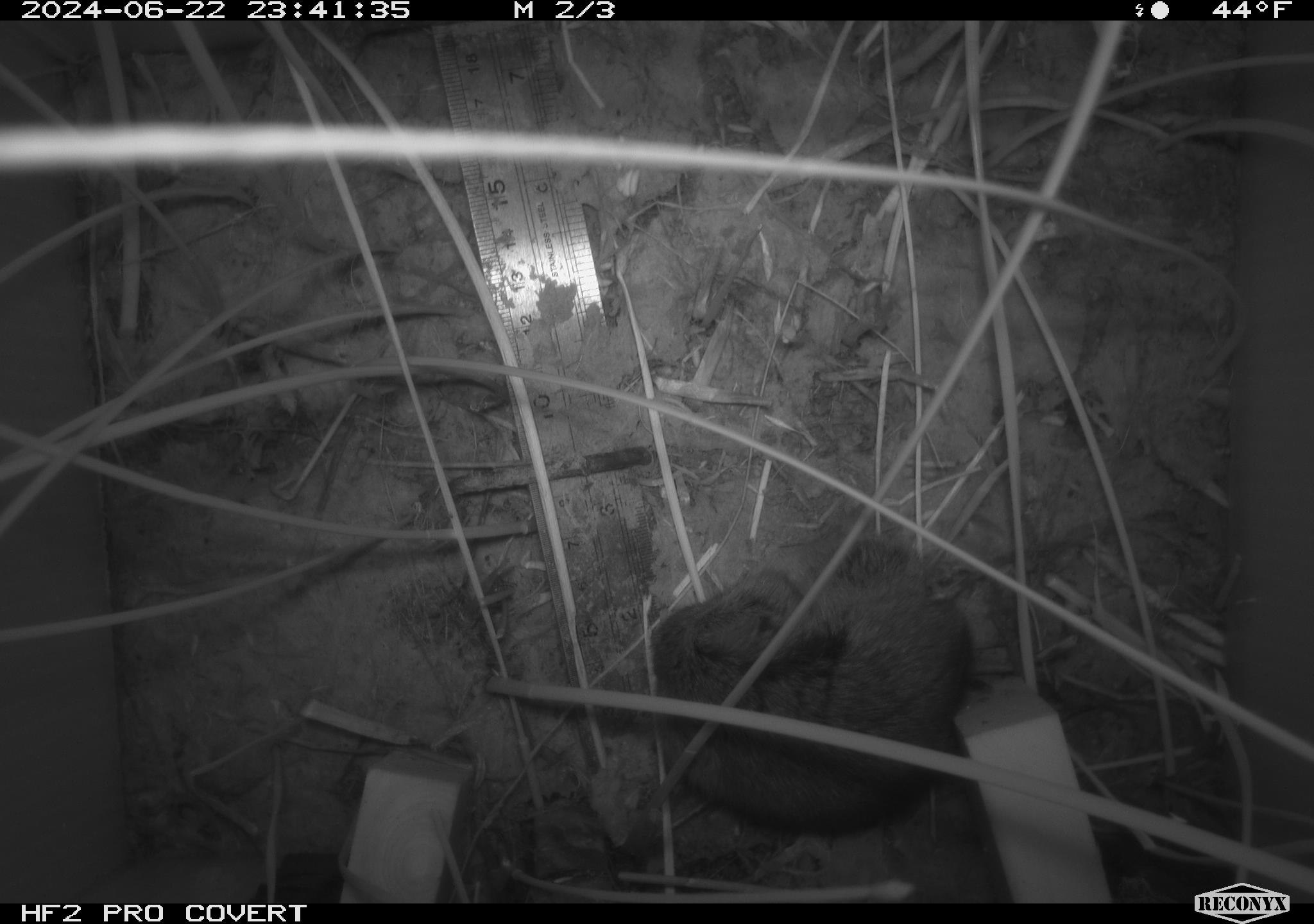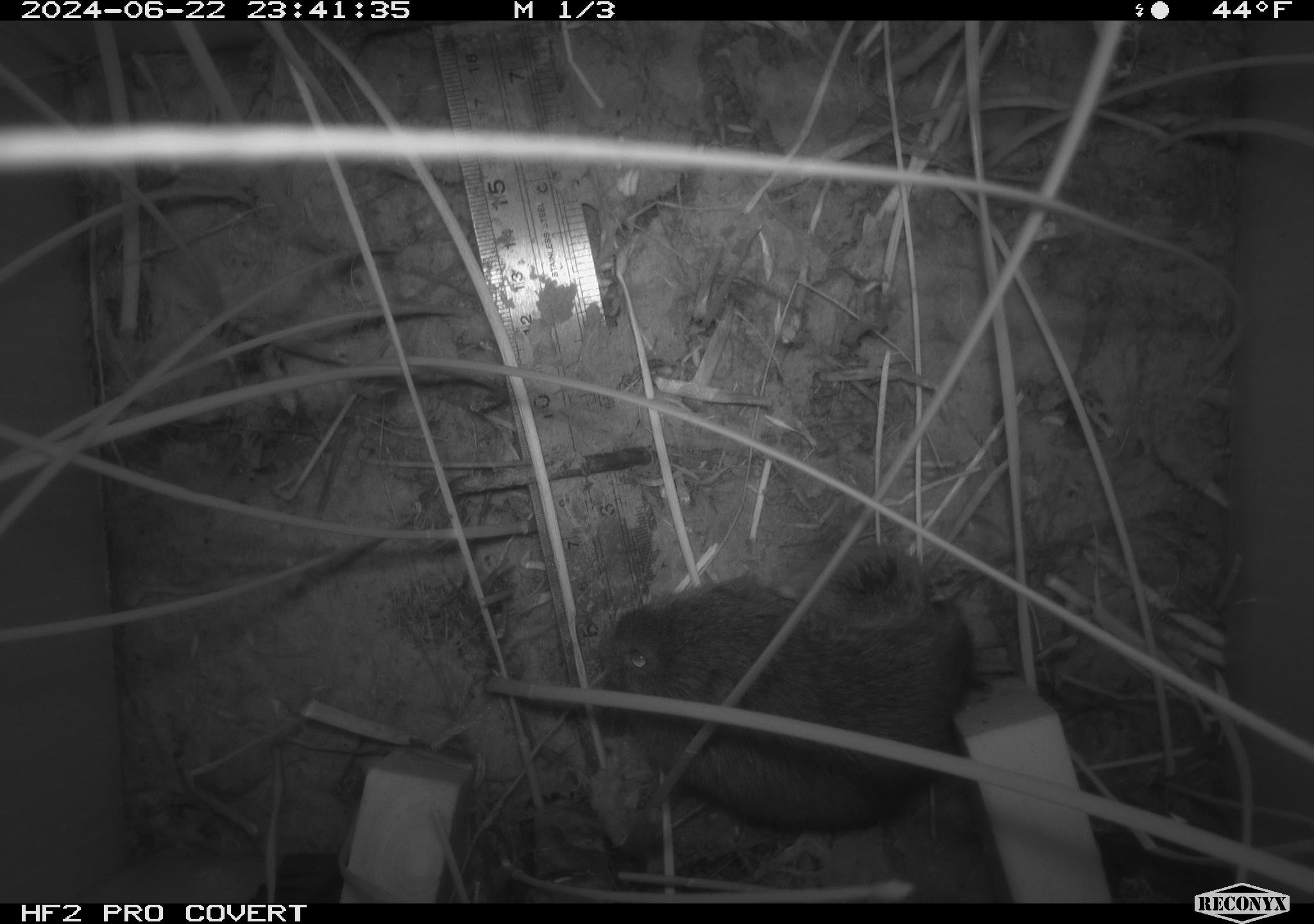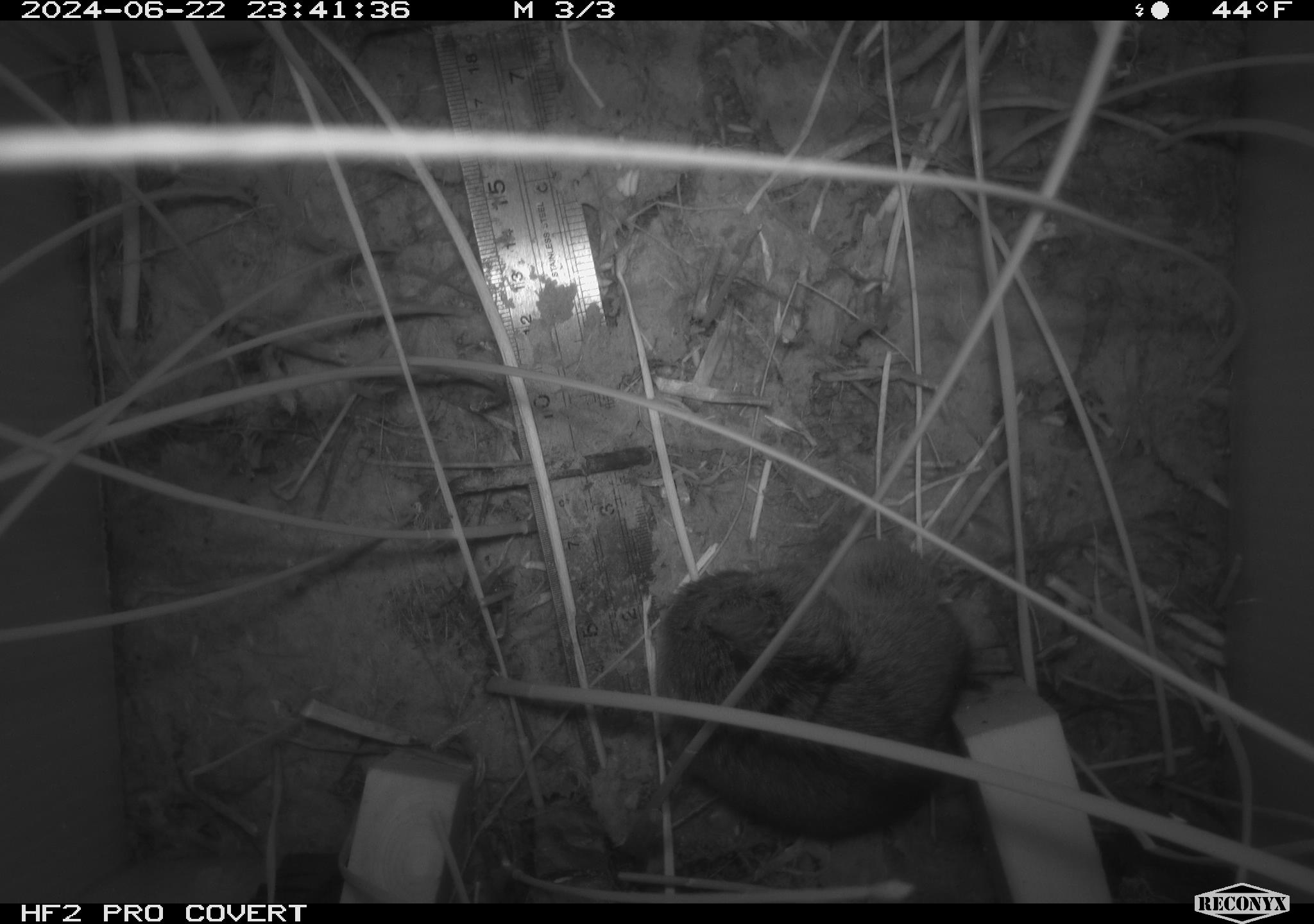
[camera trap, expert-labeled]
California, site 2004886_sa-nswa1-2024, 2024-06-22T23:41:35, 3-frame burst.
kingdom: Animalia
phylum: Chordata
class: Mammalia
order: Rodentia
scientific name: Rodentia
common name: rodent